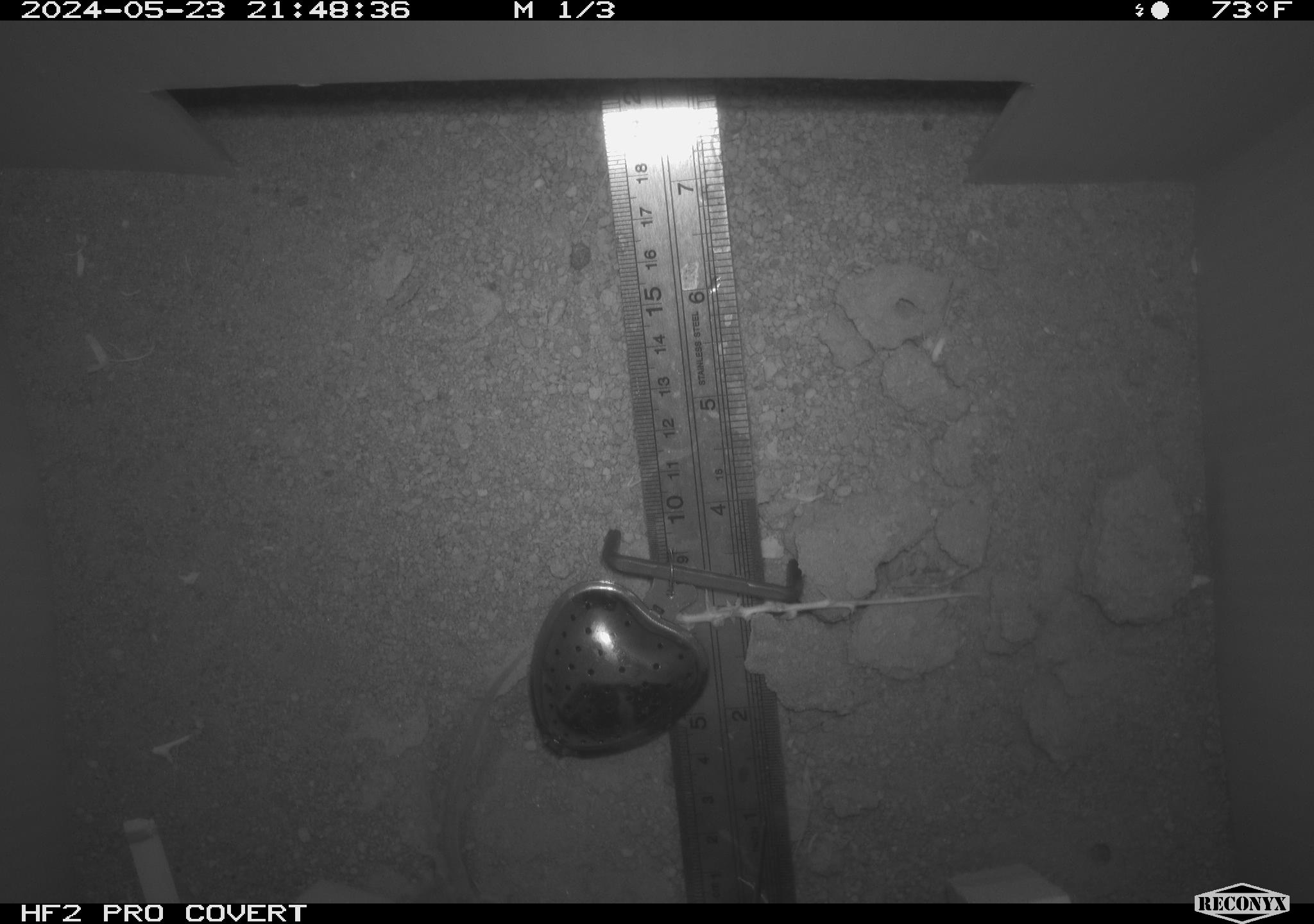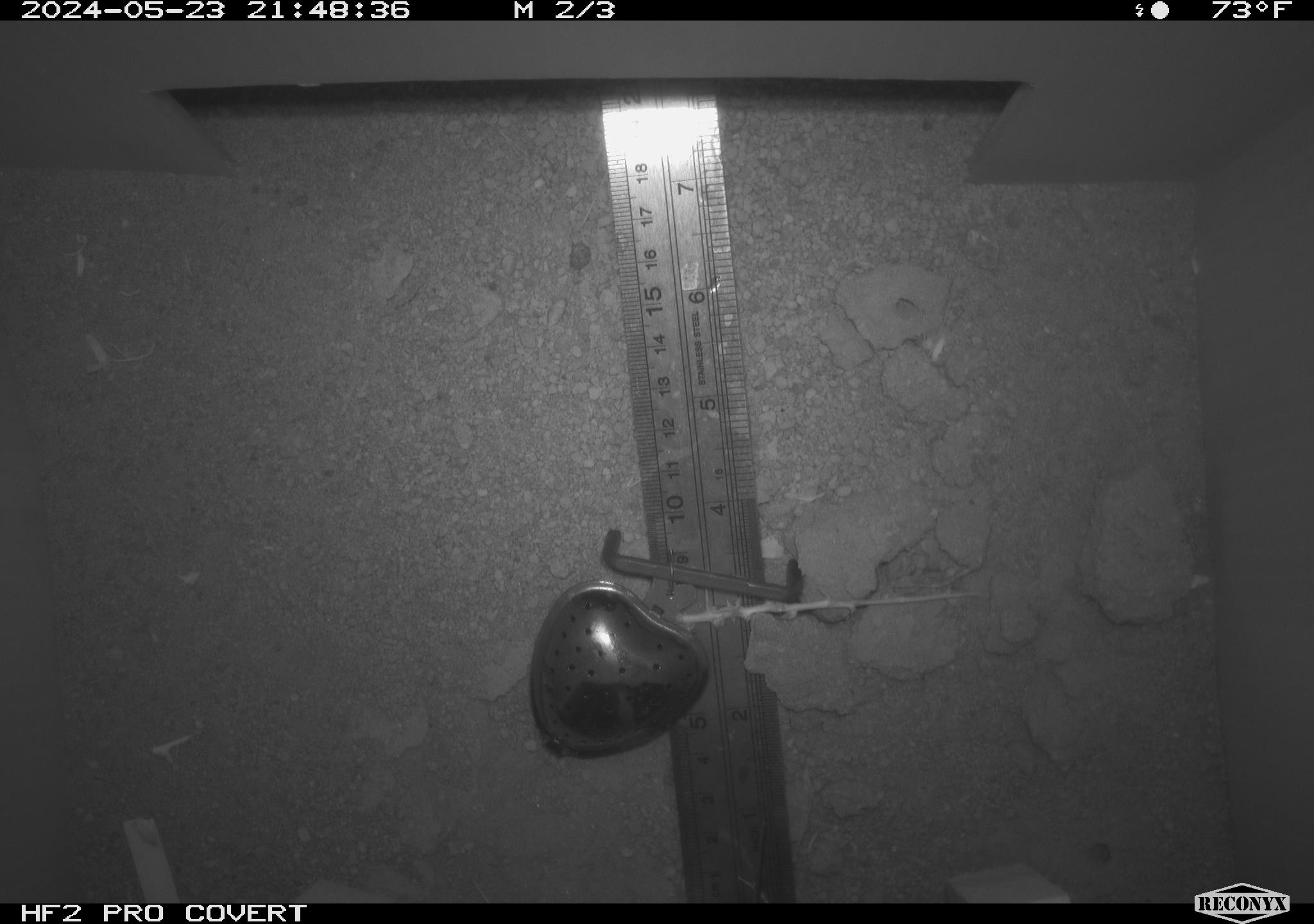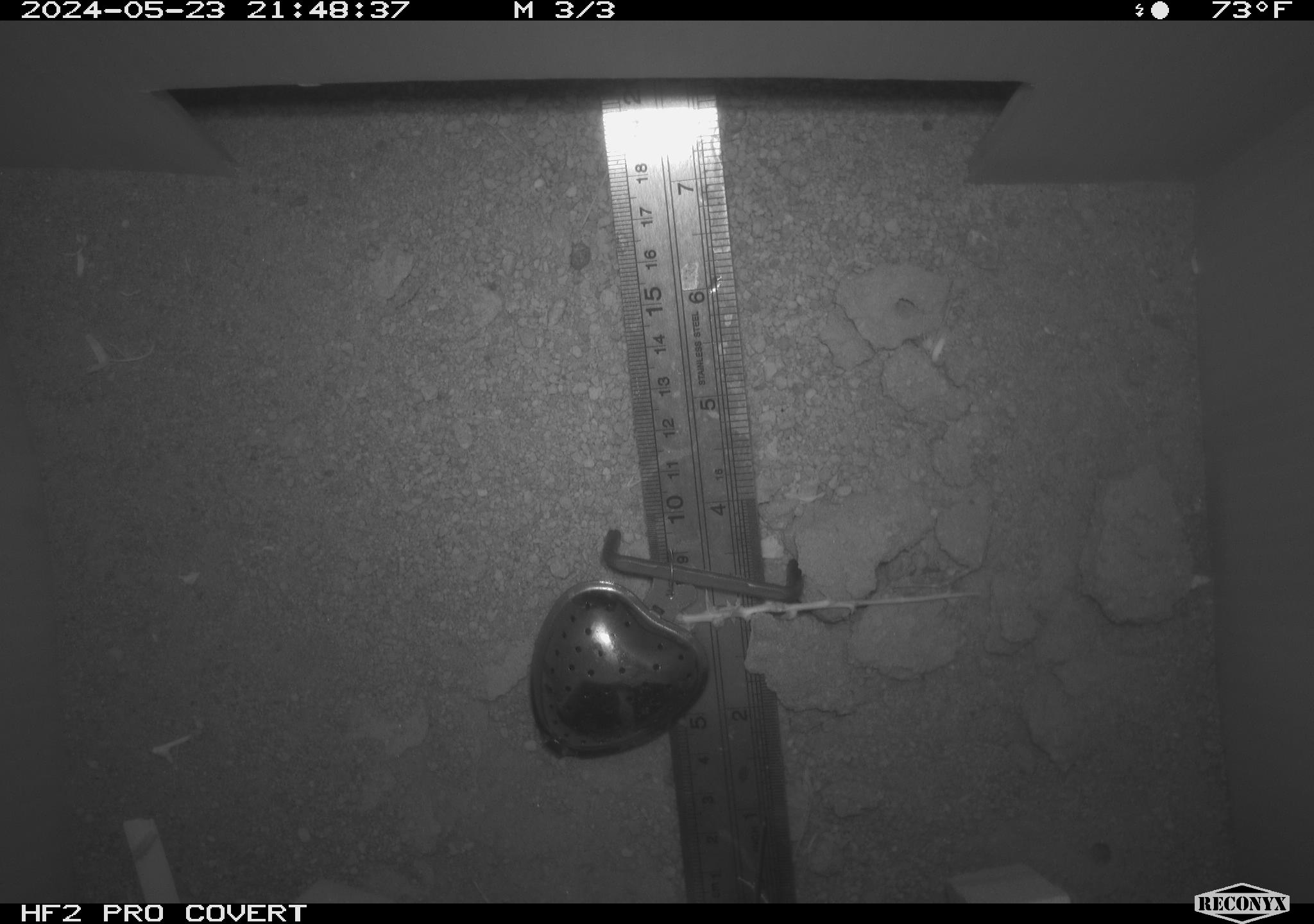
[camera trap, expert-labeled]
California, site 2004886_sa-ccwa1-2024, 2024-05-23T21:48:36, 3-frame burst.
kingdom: Animalia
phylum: Chordata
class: Mammalia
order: Rodentia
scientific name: Rodentia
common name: woodrat or rat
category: woodrat or rat species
Woodrat or rat species (woodrat or rat) (Rodentia).